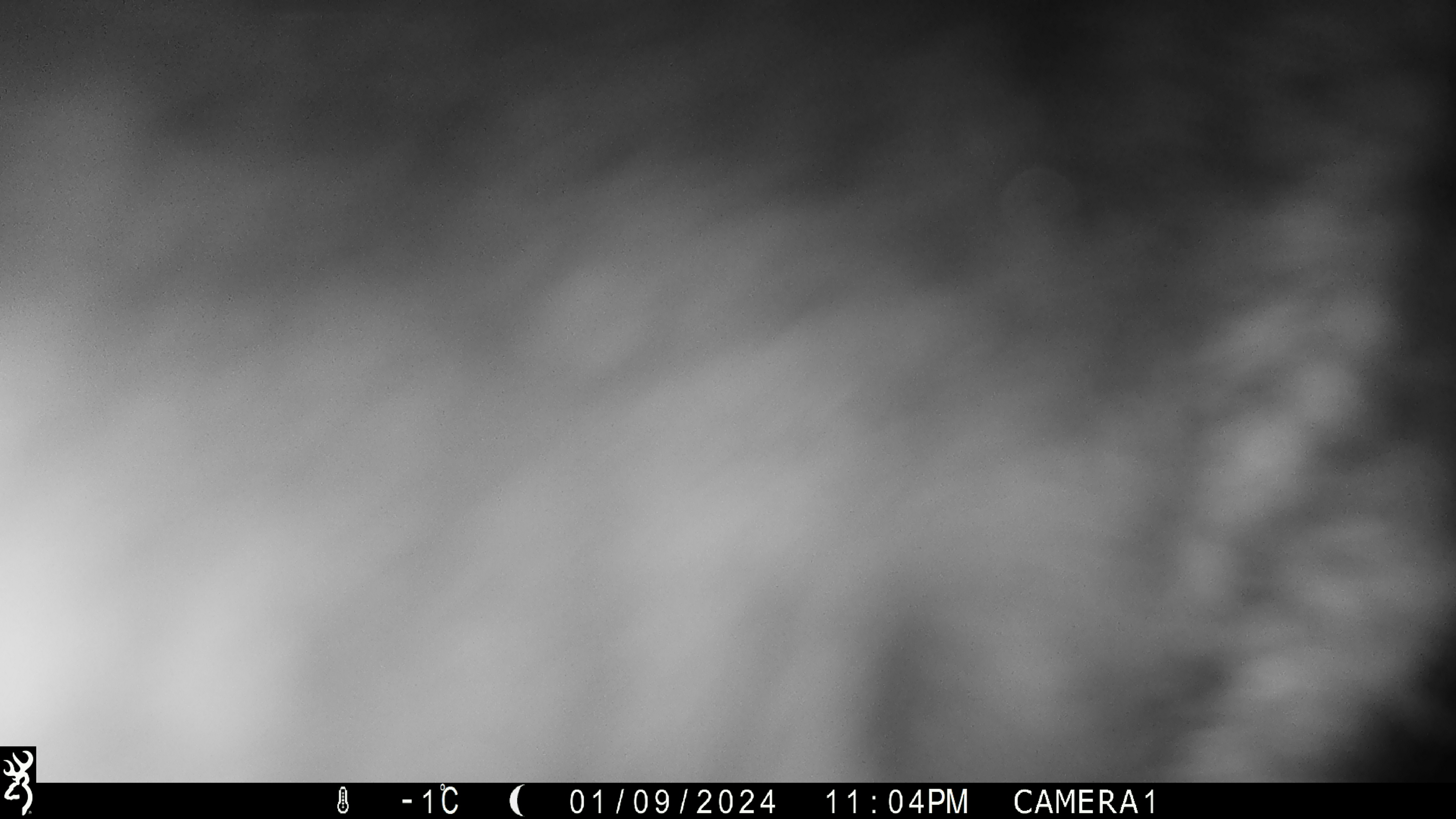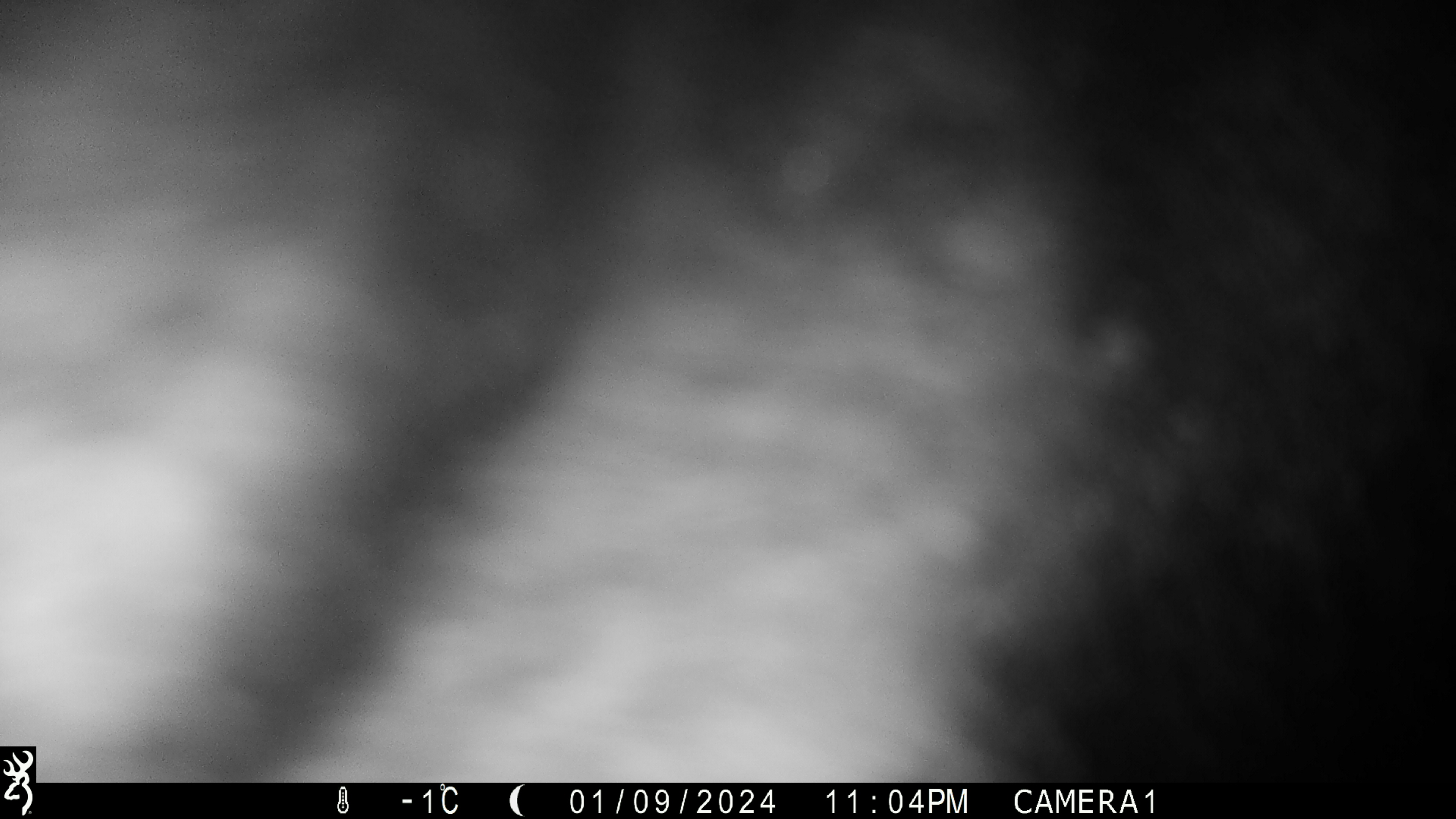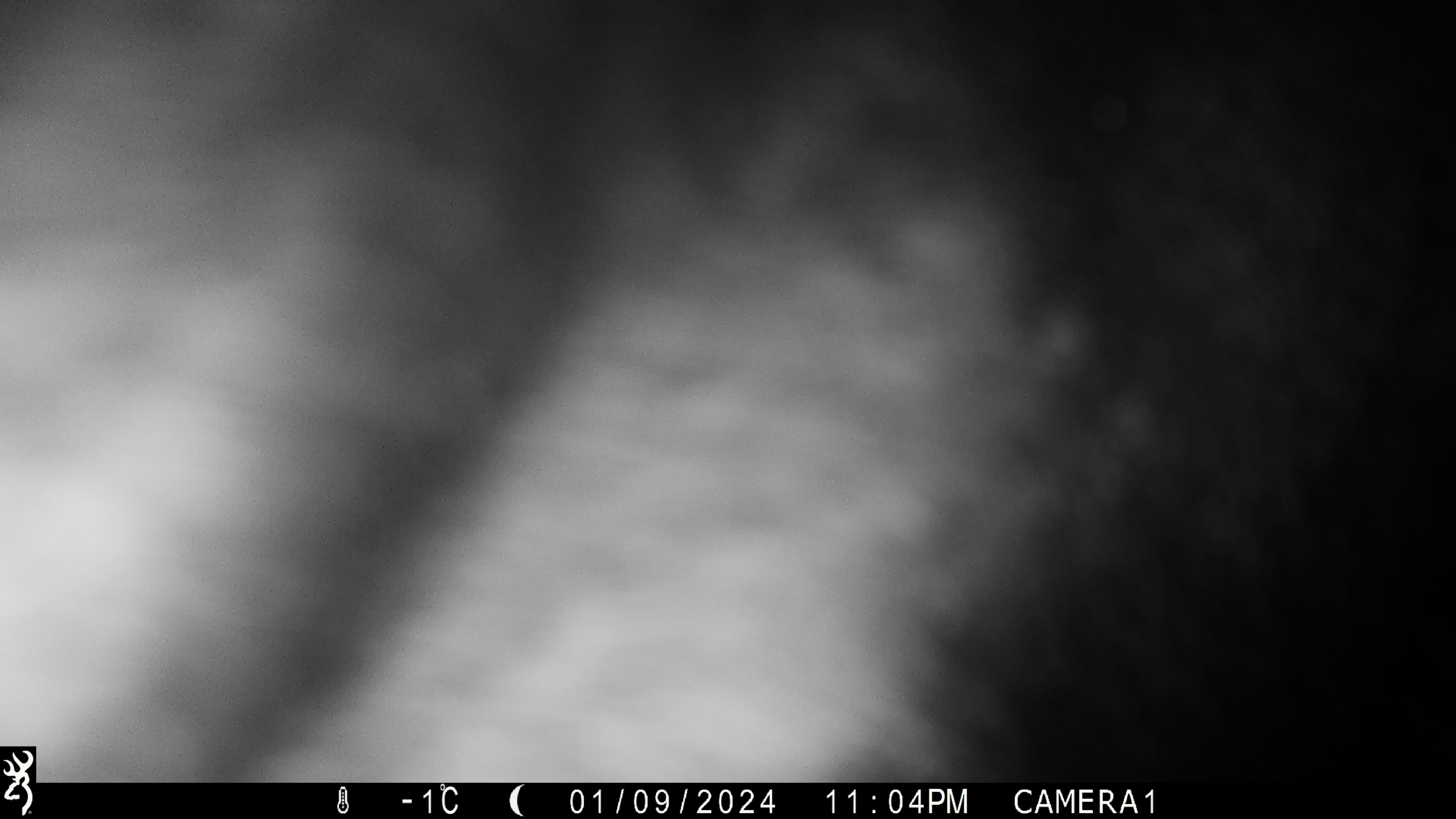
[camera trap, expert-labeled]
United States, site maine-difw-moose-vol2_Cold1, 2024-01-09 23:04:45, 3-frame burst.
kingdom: Animalia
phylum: Chordata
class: Mammalia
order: Artiodactyla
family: Cervidae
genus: Alces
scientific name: Alces alces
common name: moose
Moose (Alces alces).